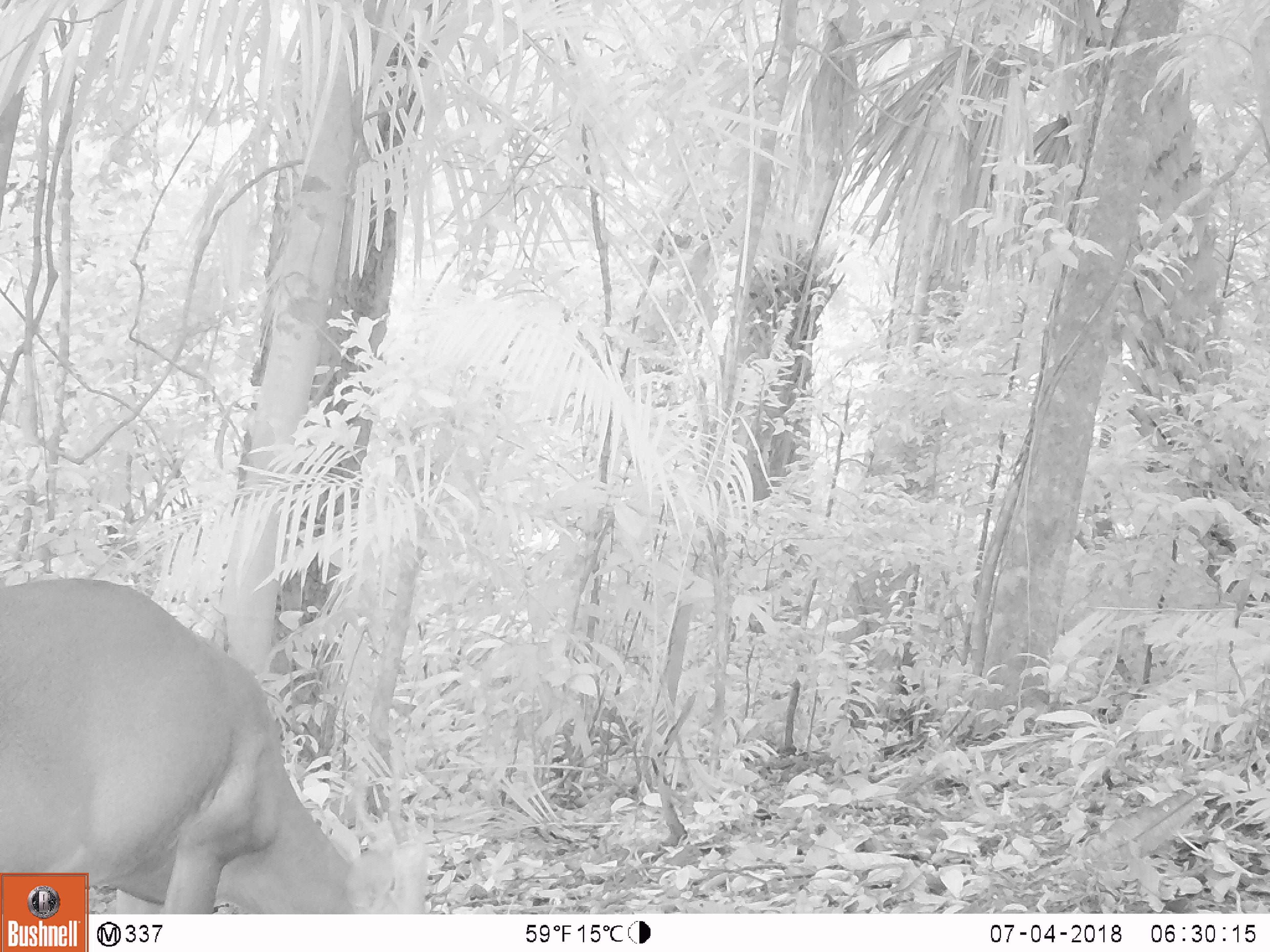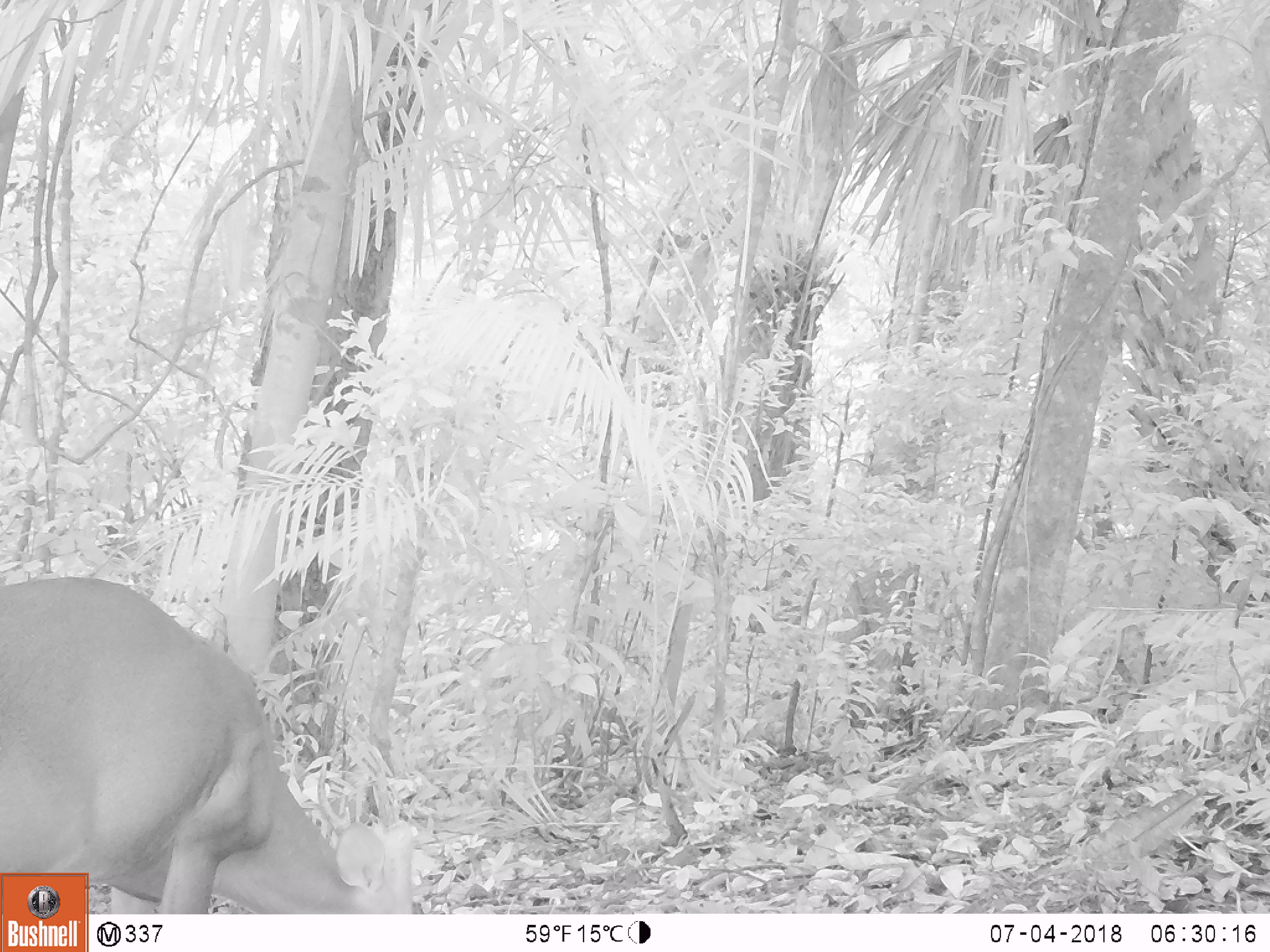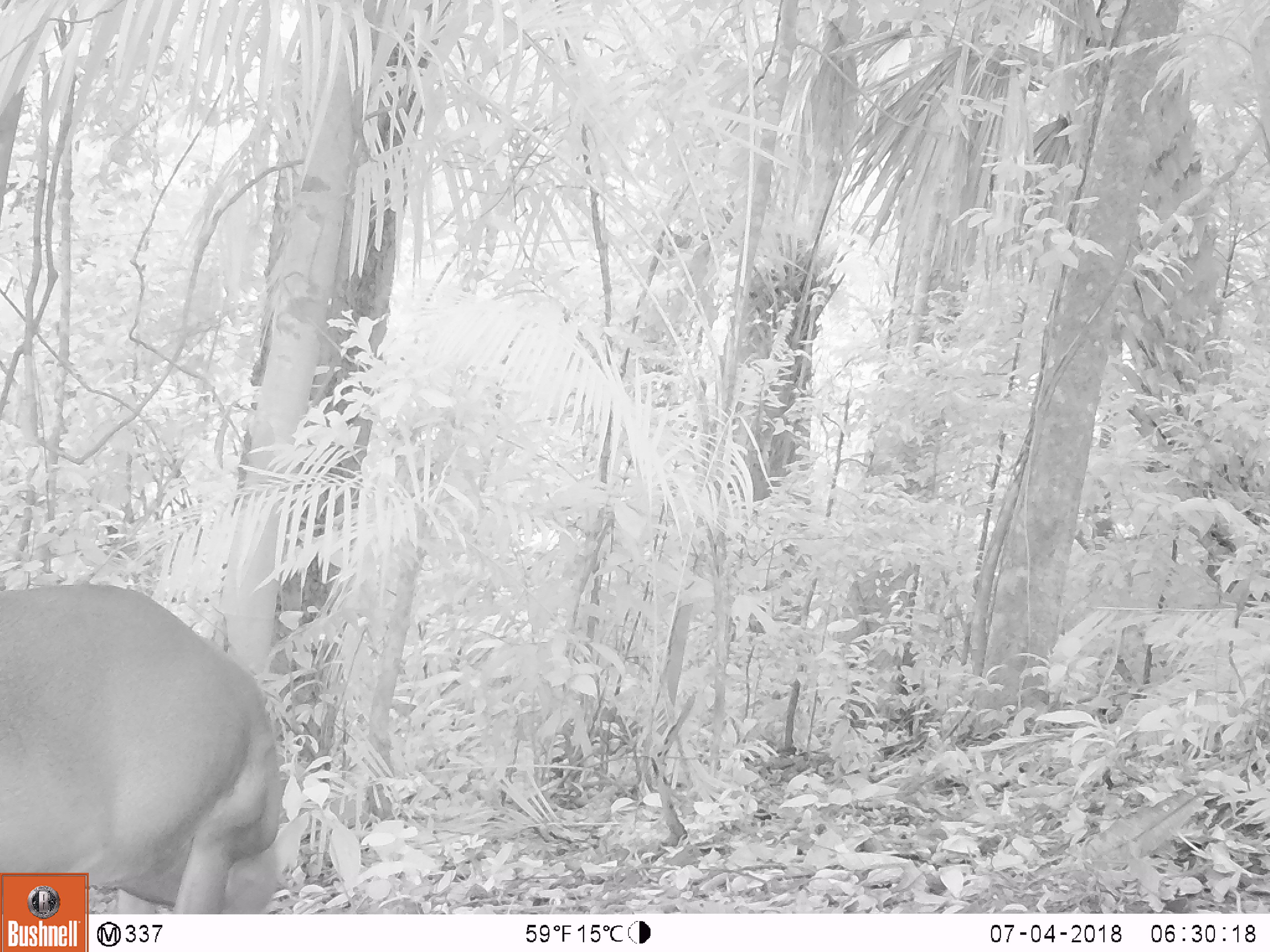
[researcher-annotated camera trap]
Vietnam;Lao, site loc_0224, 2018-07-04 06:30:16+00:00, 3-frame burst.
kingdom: Animalia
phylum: Chordata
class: Mammalia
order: Artiodactyla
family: Cervidae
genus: Muntiacus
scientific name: Muntiacus vuquangensis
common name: large-antlered muntjac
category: large antlered muntjac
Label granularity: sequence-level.